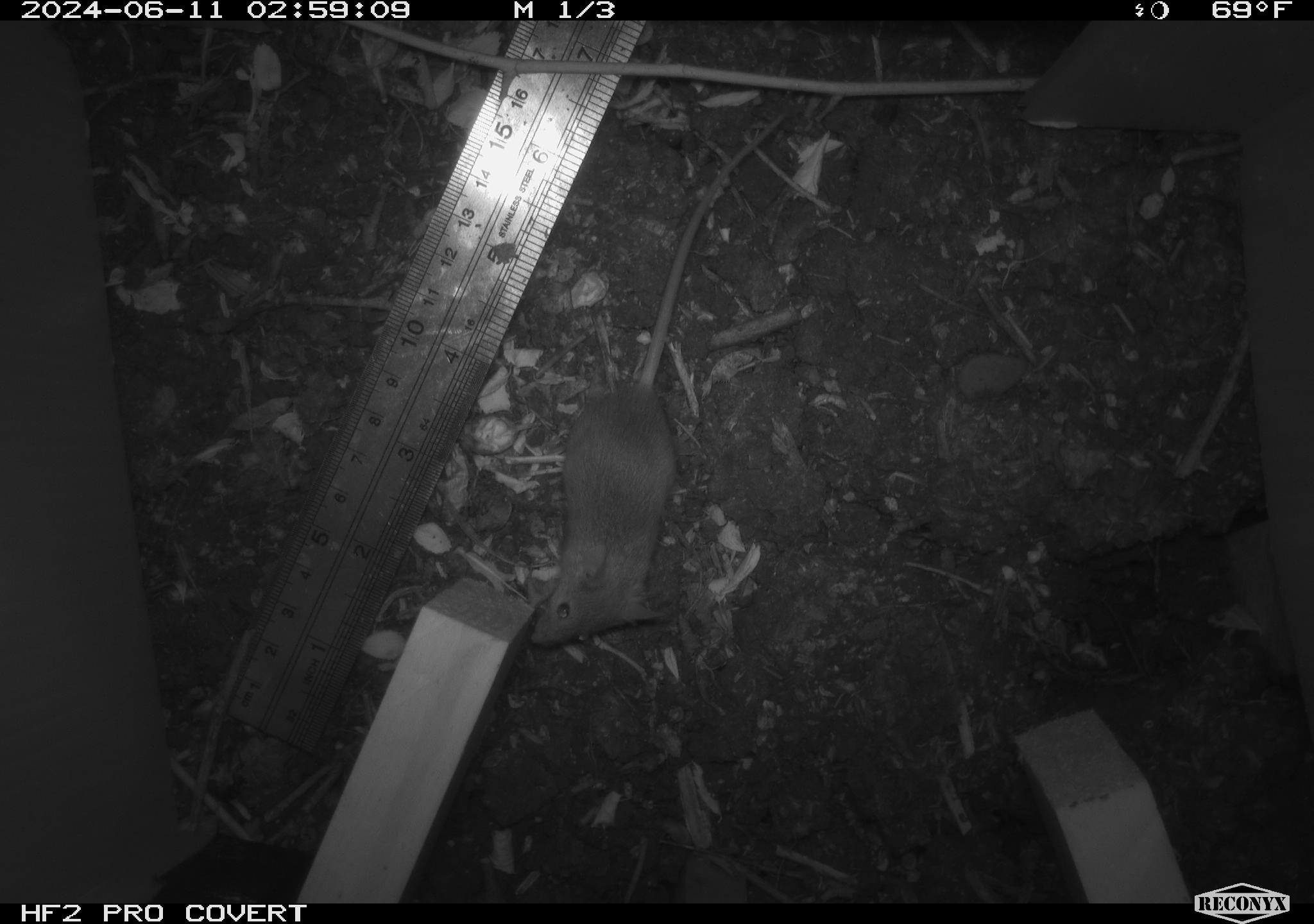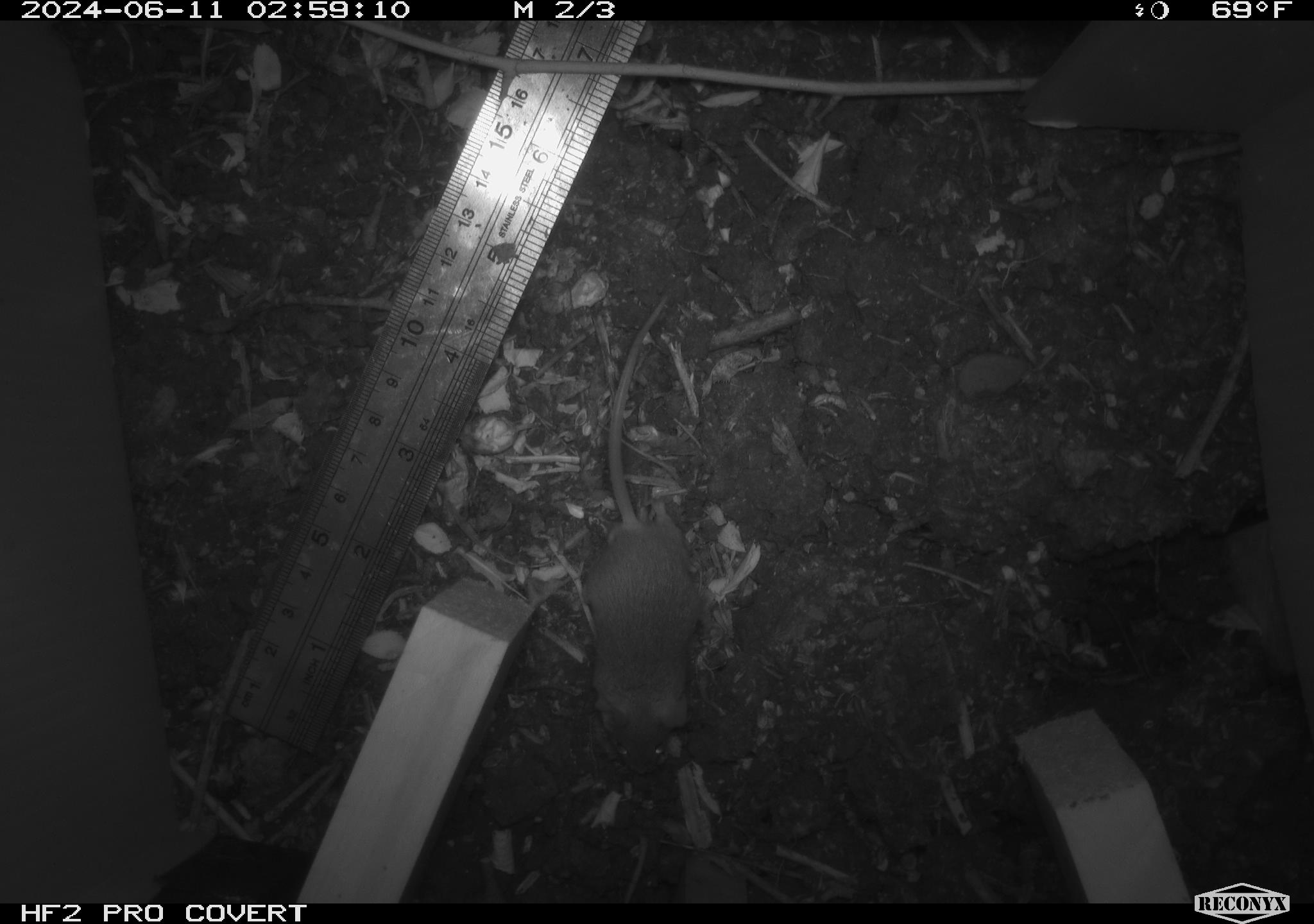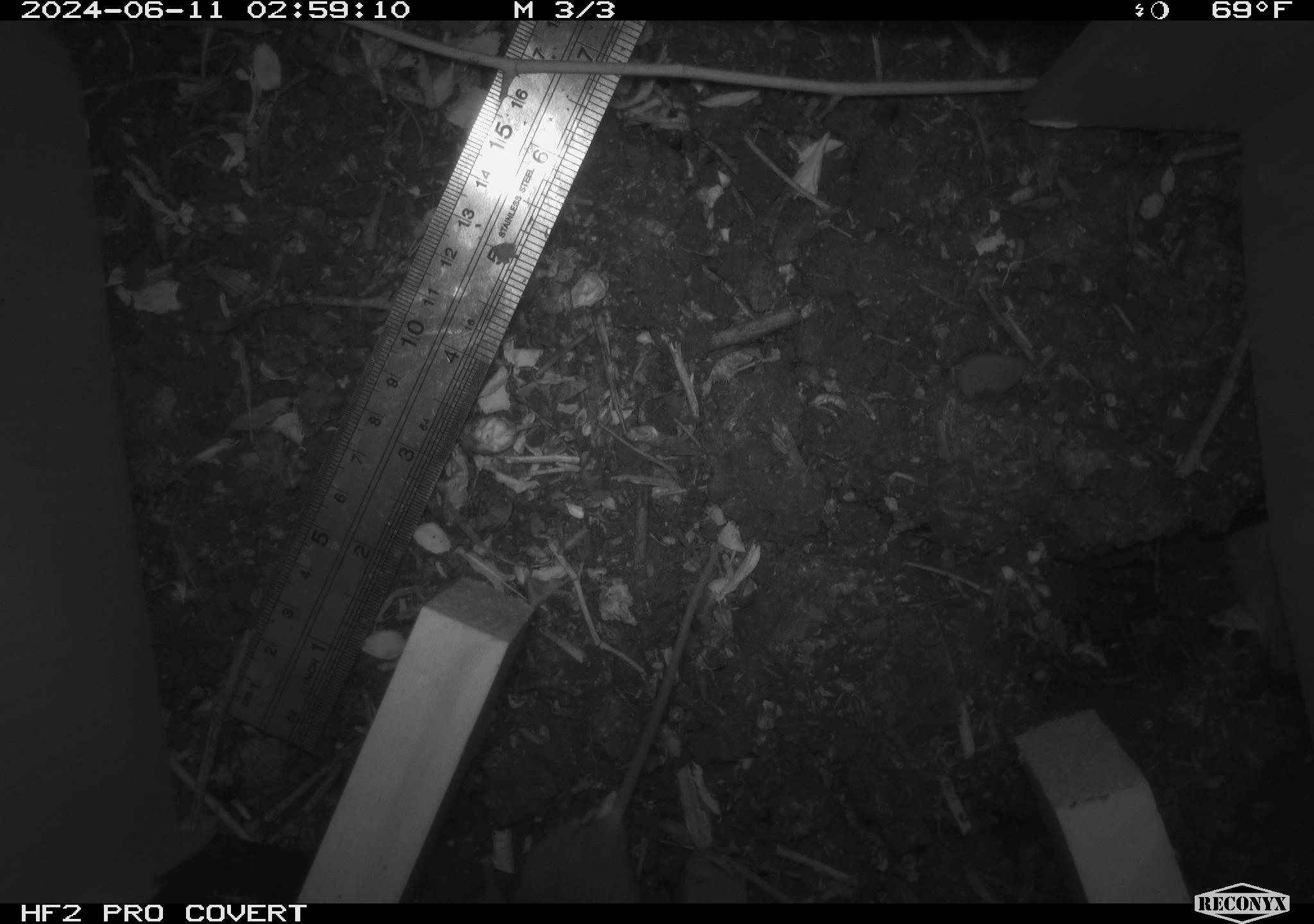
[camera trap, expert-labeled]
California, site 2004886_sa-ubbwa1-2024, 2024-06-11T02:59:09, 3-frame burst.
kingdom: Animalia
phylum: Chordata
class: Mammalia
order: Rodentia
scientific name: Rodentia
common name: mouse species